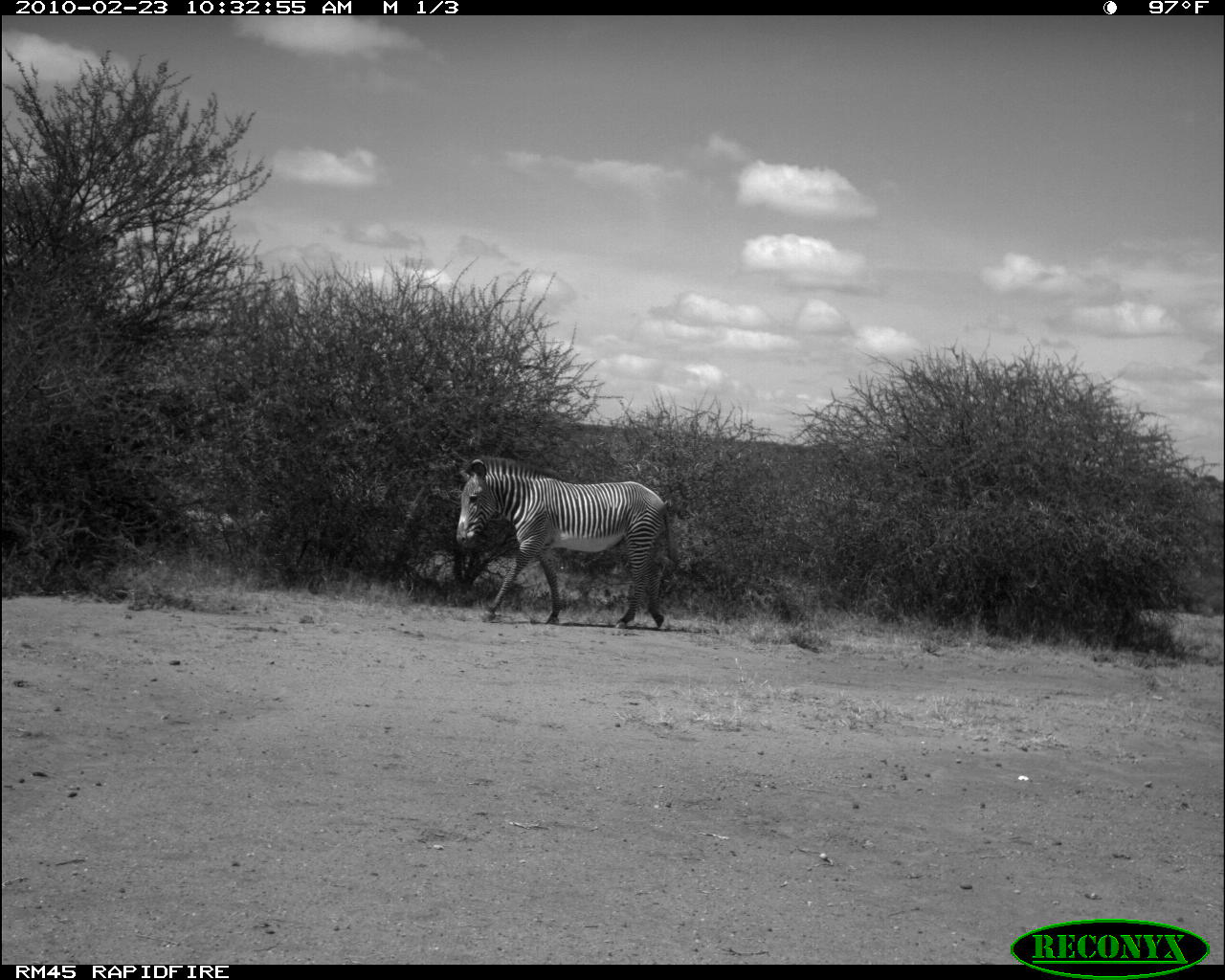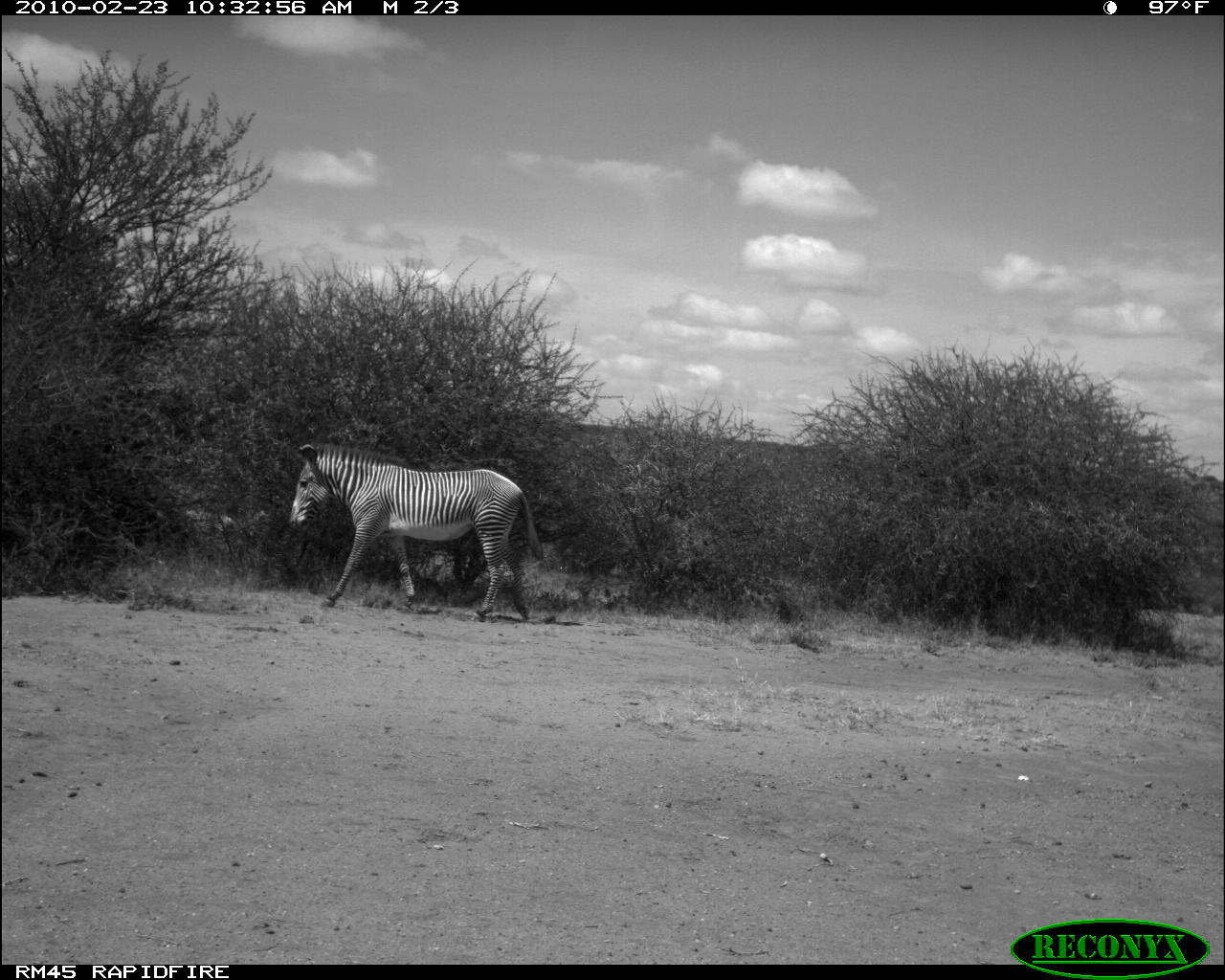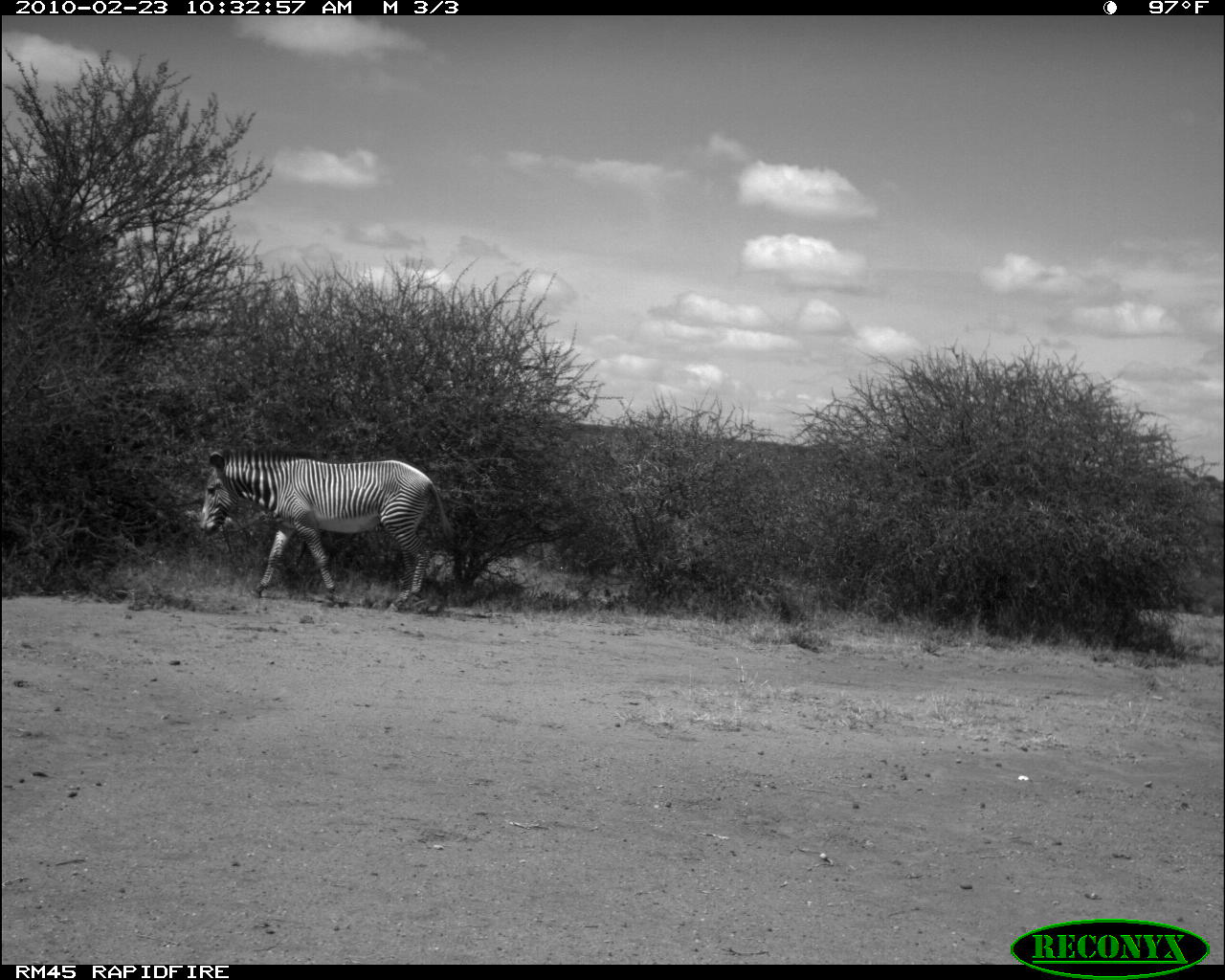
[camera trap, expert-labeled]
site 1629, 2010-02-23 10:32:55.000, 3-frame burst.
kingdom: Animalia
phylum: Chordata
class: Mammalia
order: Perissodactyla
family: Equidae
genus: Equus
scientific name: Equus grevyi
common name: grévy's zebra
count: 1